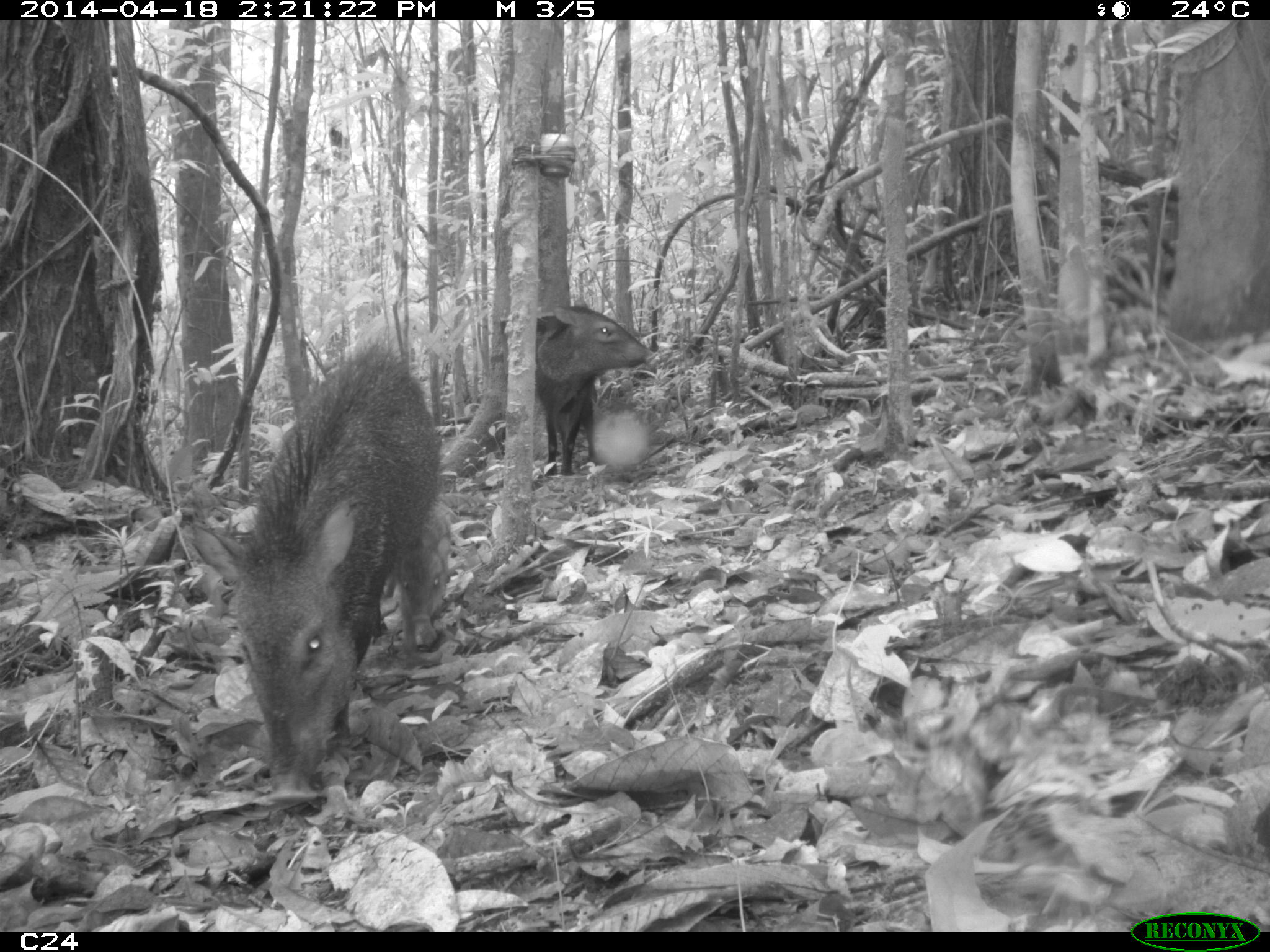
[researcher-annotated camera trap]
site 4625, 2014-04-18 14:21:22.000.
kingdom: Animalia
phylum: Chordata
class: Mammalia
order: Artiodactyla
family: Tayassuidae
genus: Pecari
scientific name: Pecari tajacu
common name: collared peccary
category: tayassu tajacu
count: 5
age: adult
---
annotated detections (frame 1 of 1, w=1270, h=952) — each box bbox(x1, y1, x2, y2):
tayassu tajacu: bbox(228, 327, 447, 804); bbox(536, 301, 651, 476); bbox(393, 497, 446, 652)